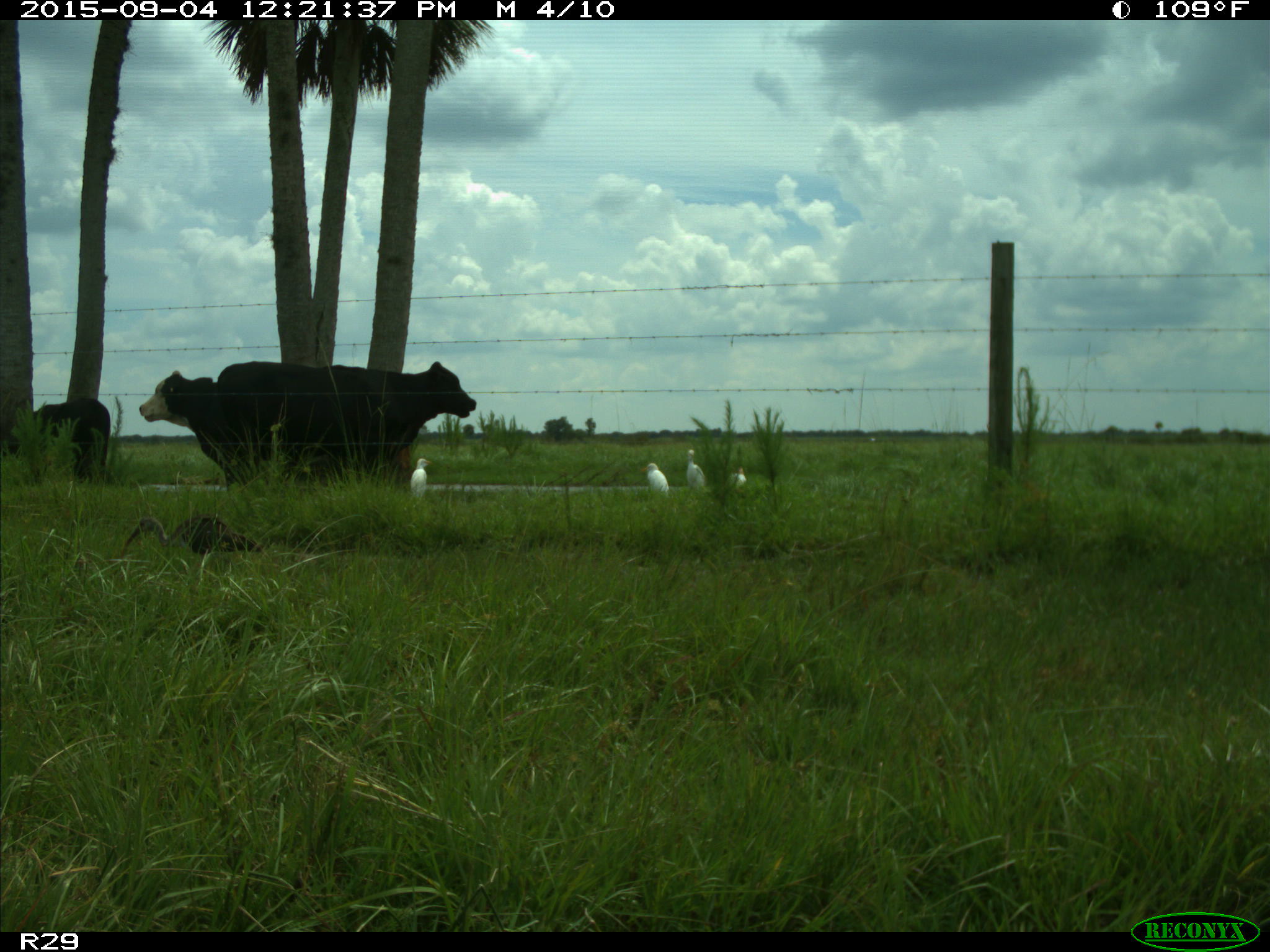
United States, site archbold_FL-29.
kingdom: Animalia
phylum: Chordata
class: Mammalia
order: Artiodactyla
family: Bovidae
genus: Bos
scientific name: Bos taurus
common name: domestic cow